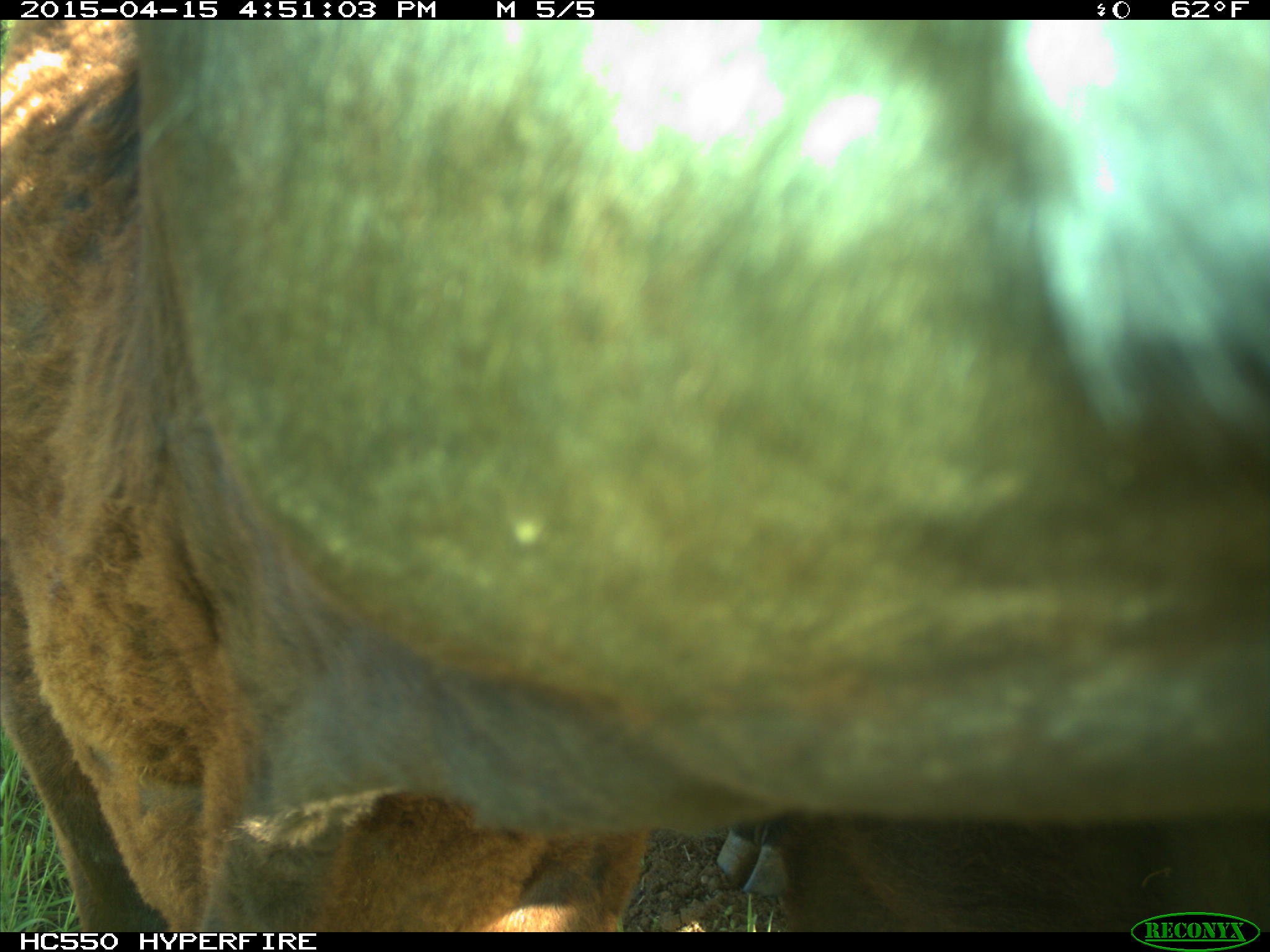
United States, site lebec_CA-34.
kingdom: Animalia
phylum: Chordata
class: Mammalia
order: Artiodactyla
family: Bovidae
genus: Bos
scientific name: Bos taurus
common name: domestic cow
Bos taurus (domestic cow).